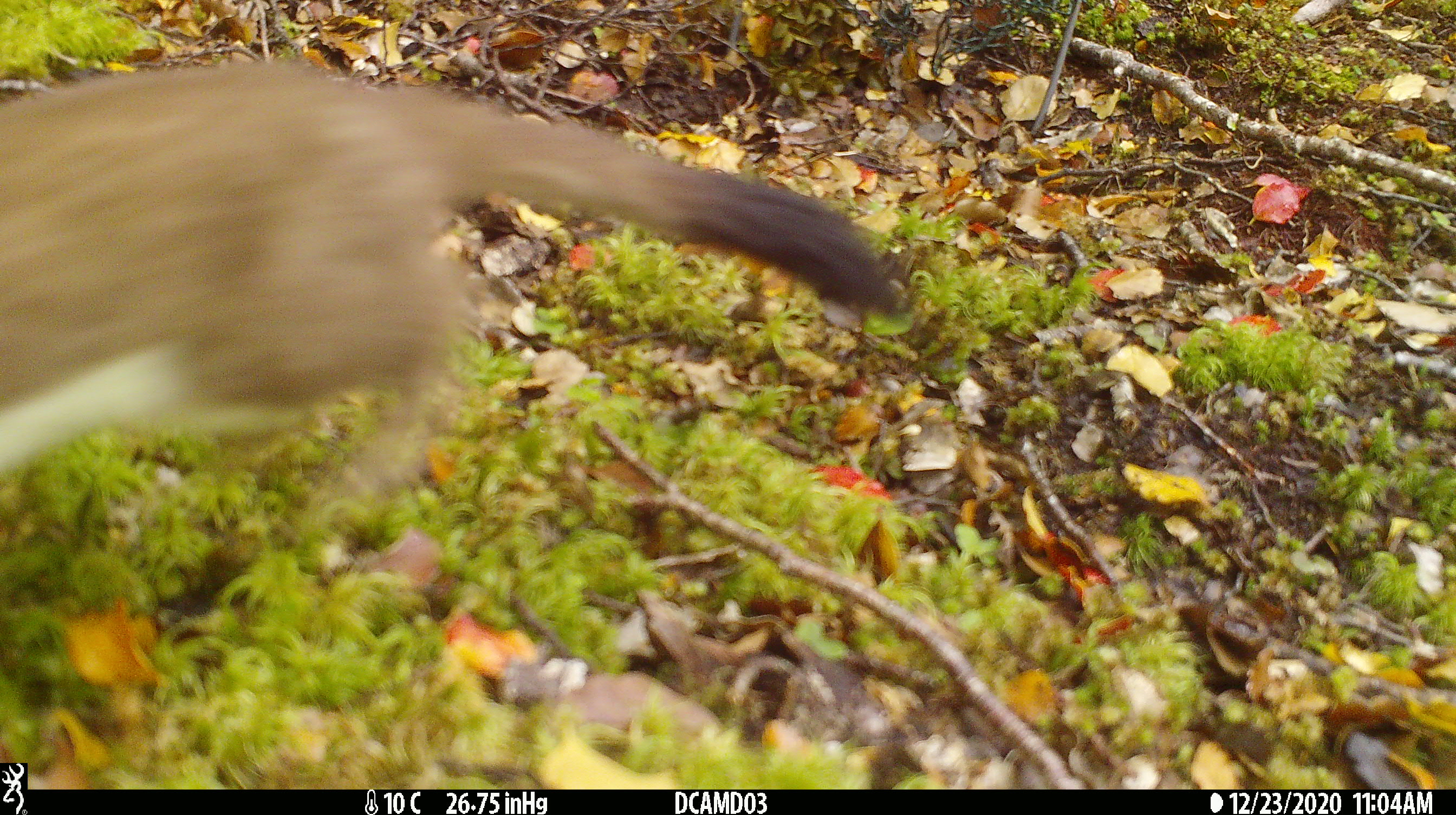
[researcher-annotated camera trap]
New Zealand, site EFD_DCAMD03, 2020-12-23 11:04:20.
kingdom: Animalia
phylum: Chordata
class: Mammalia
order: Carnivora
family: Mustelidae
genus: Mustela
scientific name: Mustela erminea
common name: stoat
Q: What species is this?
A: Stoat (Mustela erminea).